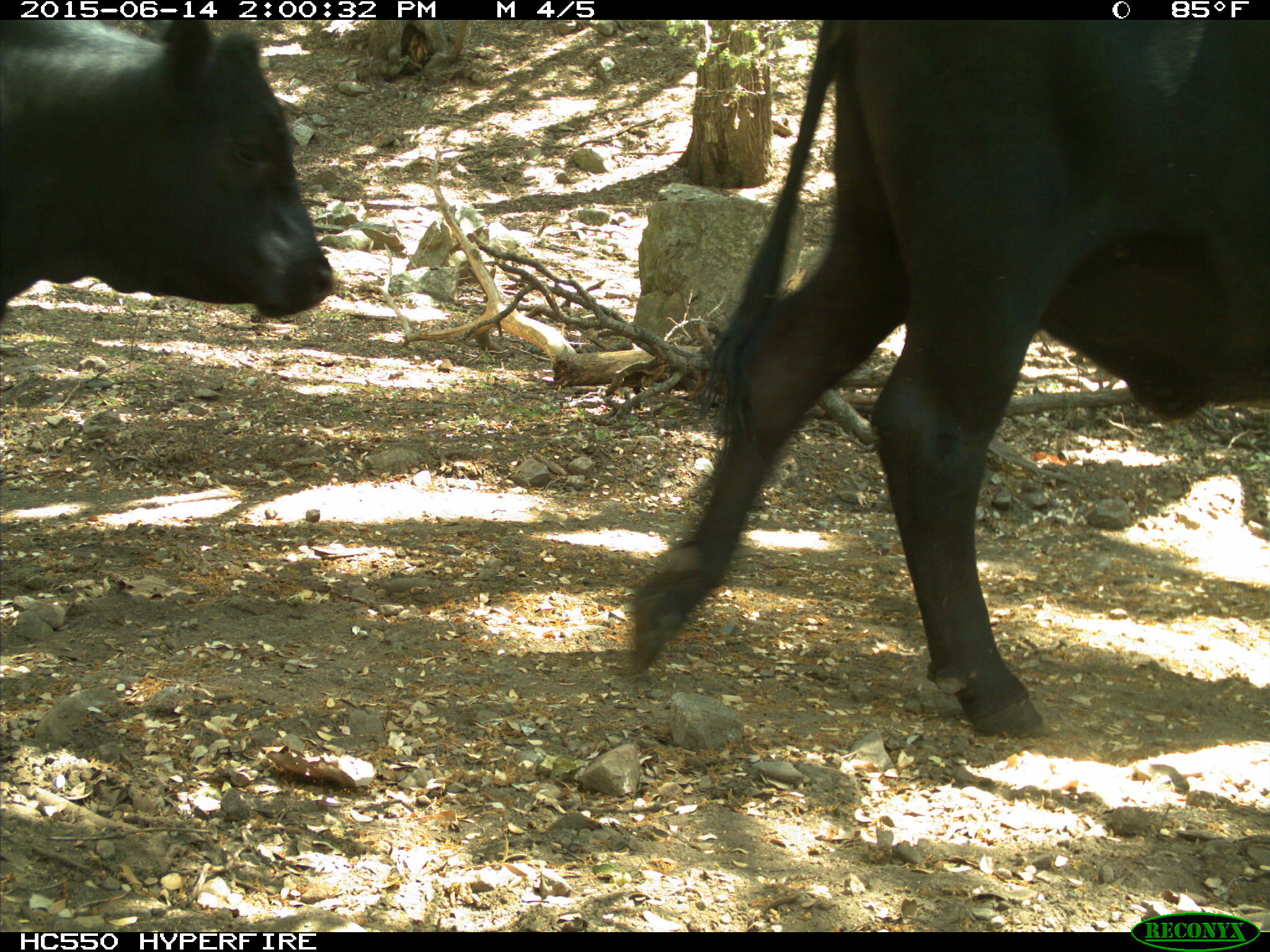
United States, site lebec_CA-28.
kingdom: Animalia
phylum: Chordata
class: Mammalia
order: Artiodactyla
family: Bovidae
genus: Bos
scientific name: Bos taurus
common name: domestic cow